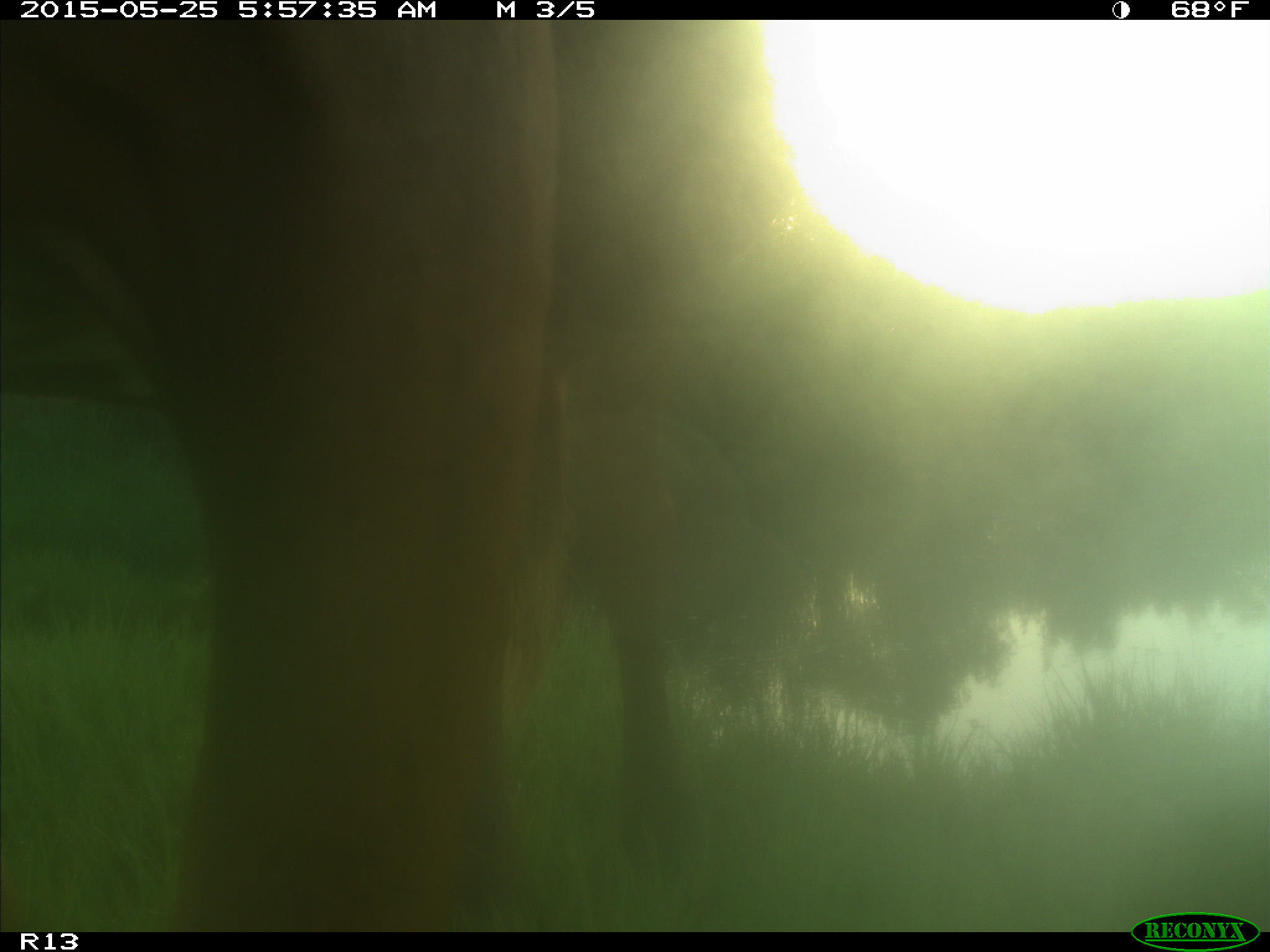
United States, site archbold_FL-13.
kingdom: Animalia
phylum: Chordata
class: Mammalia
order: Artiodactyla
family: Bovidae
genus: Bos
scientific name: Bos taurus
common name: domestic cow